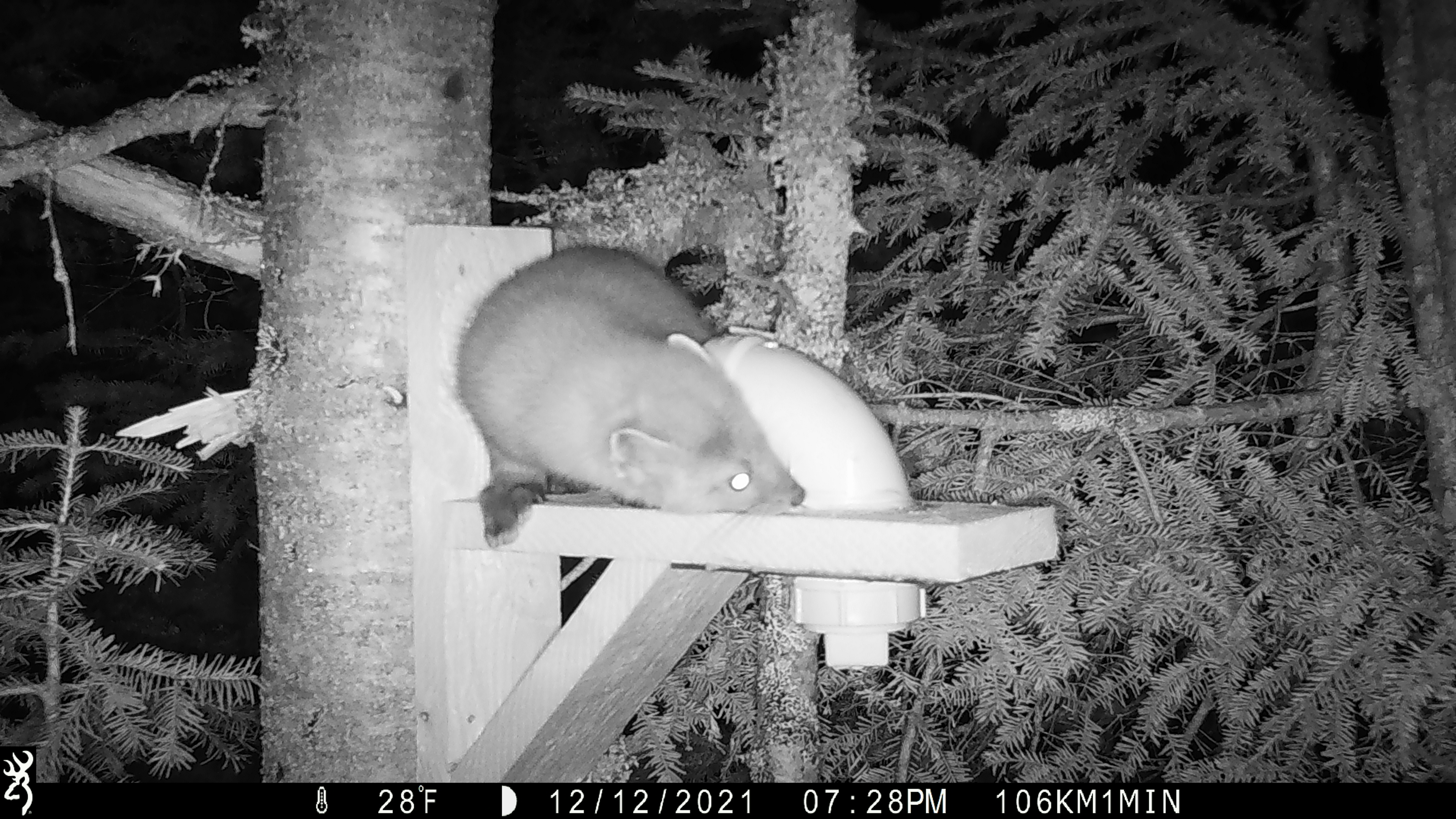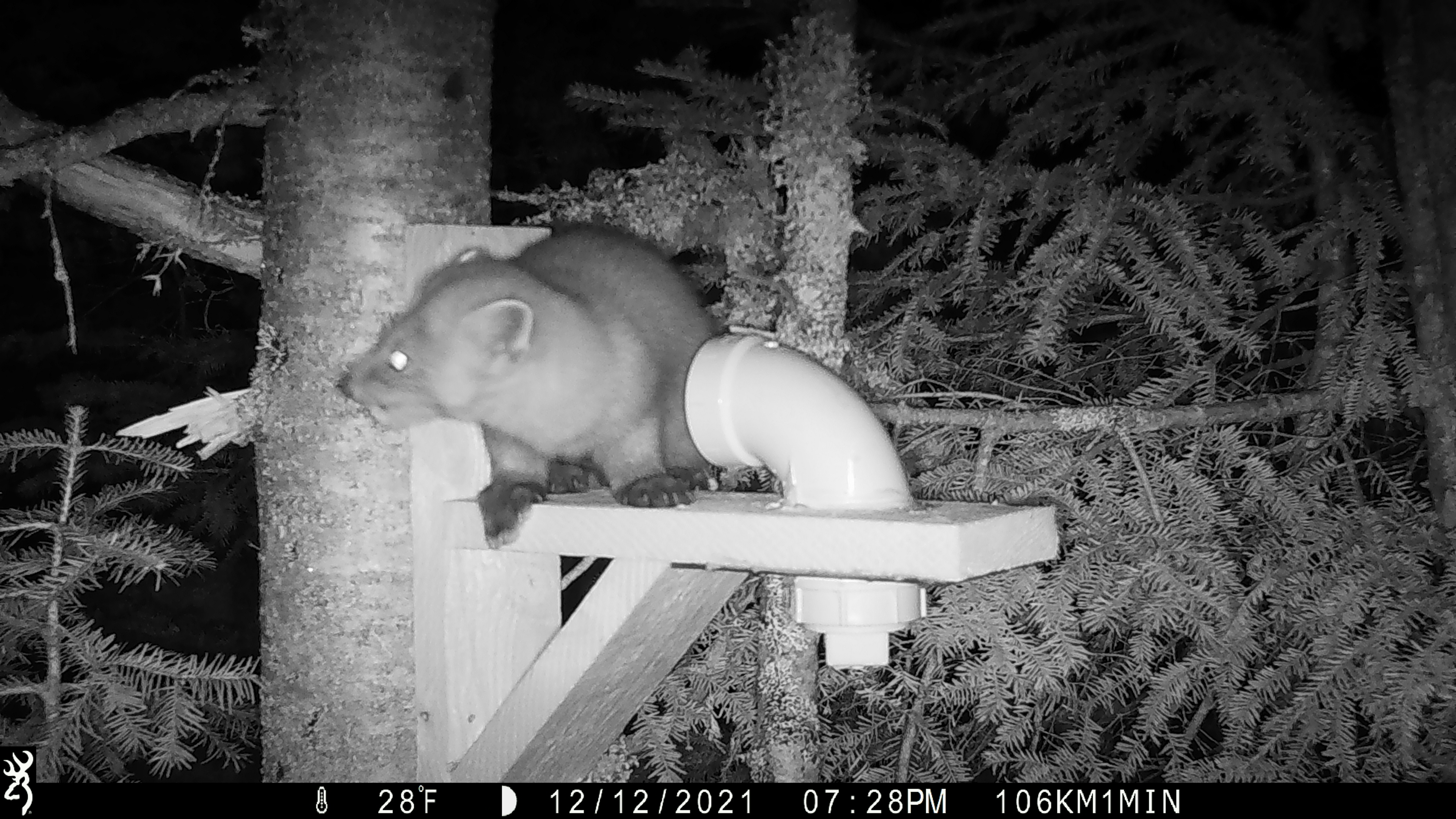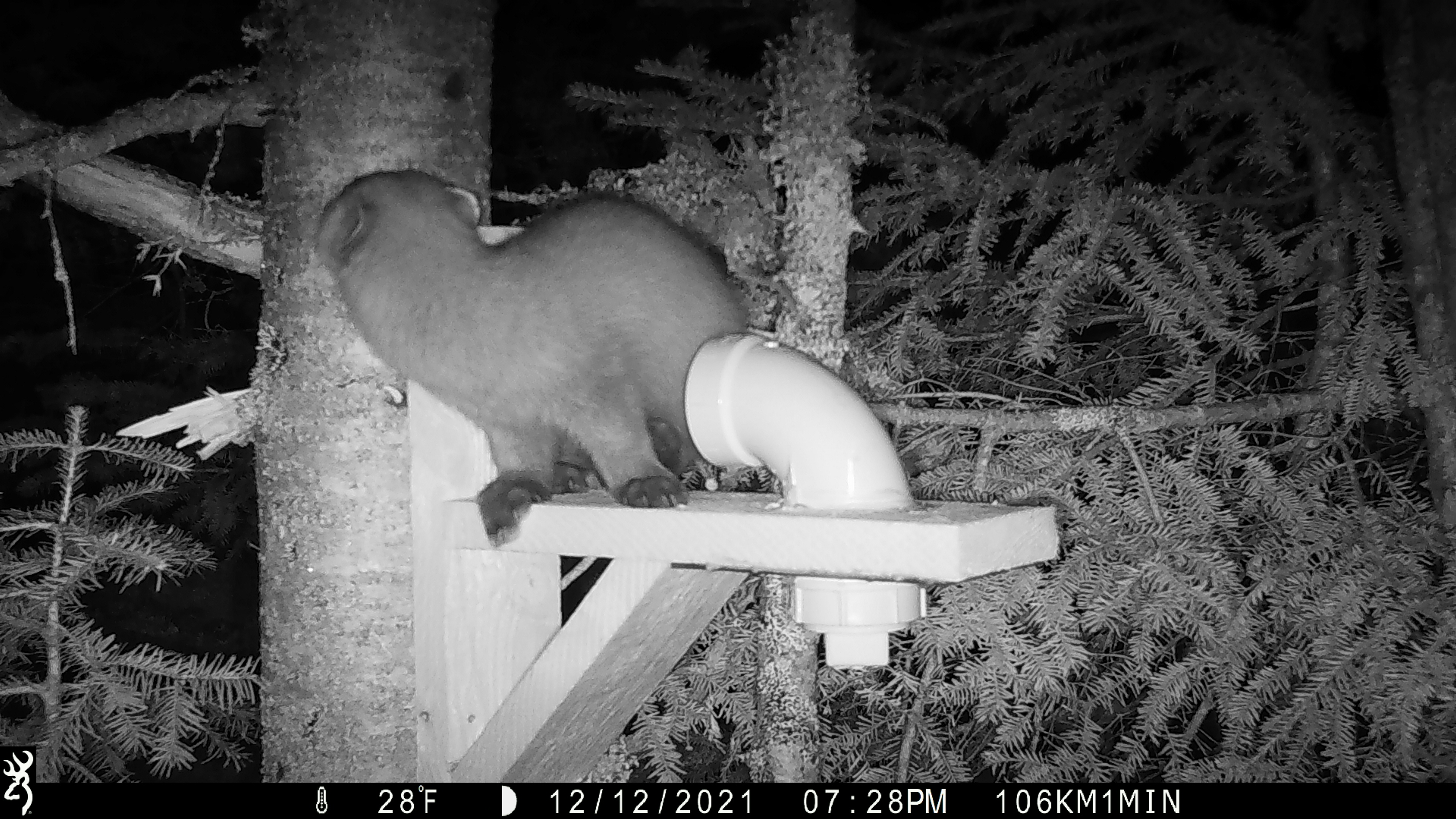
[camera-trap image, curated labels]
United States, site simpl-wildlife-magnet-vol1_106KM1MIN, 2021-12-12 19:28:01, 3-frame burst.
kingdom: Animalia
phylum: Chordata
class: Mammalia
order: Carnivora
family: Mustelidae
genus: Martes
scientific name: Martes americana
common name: american marten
American marten (Martes americana).